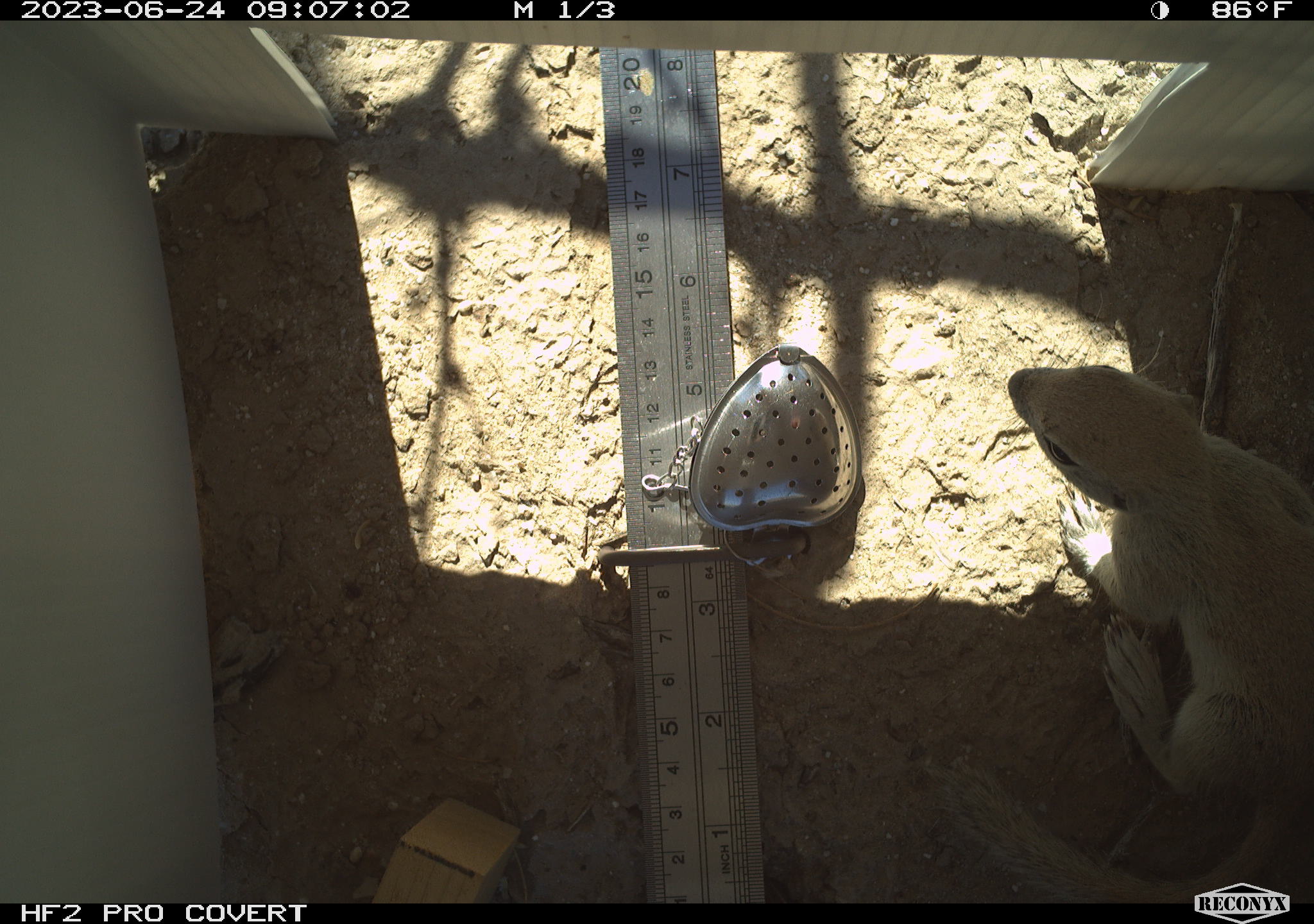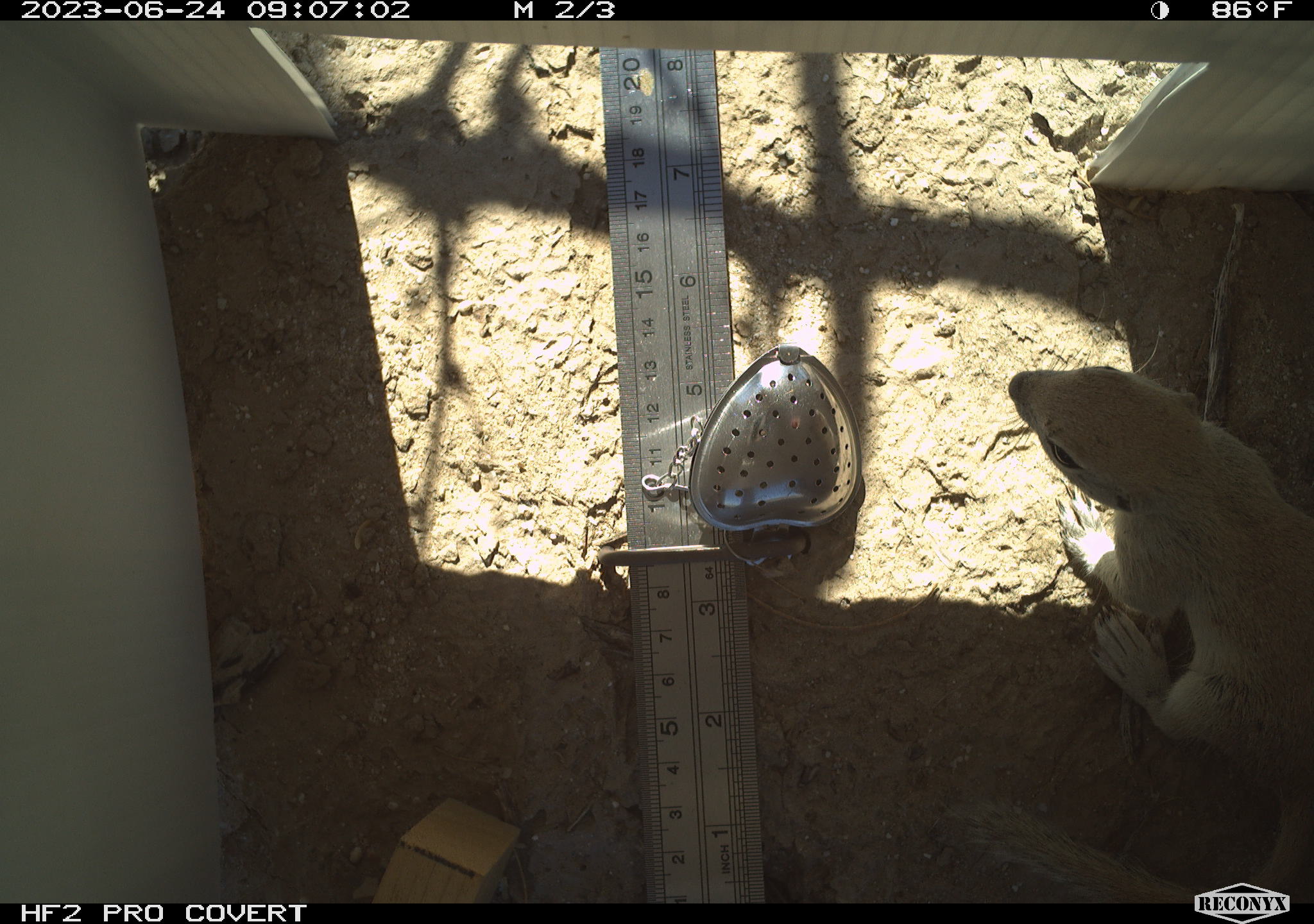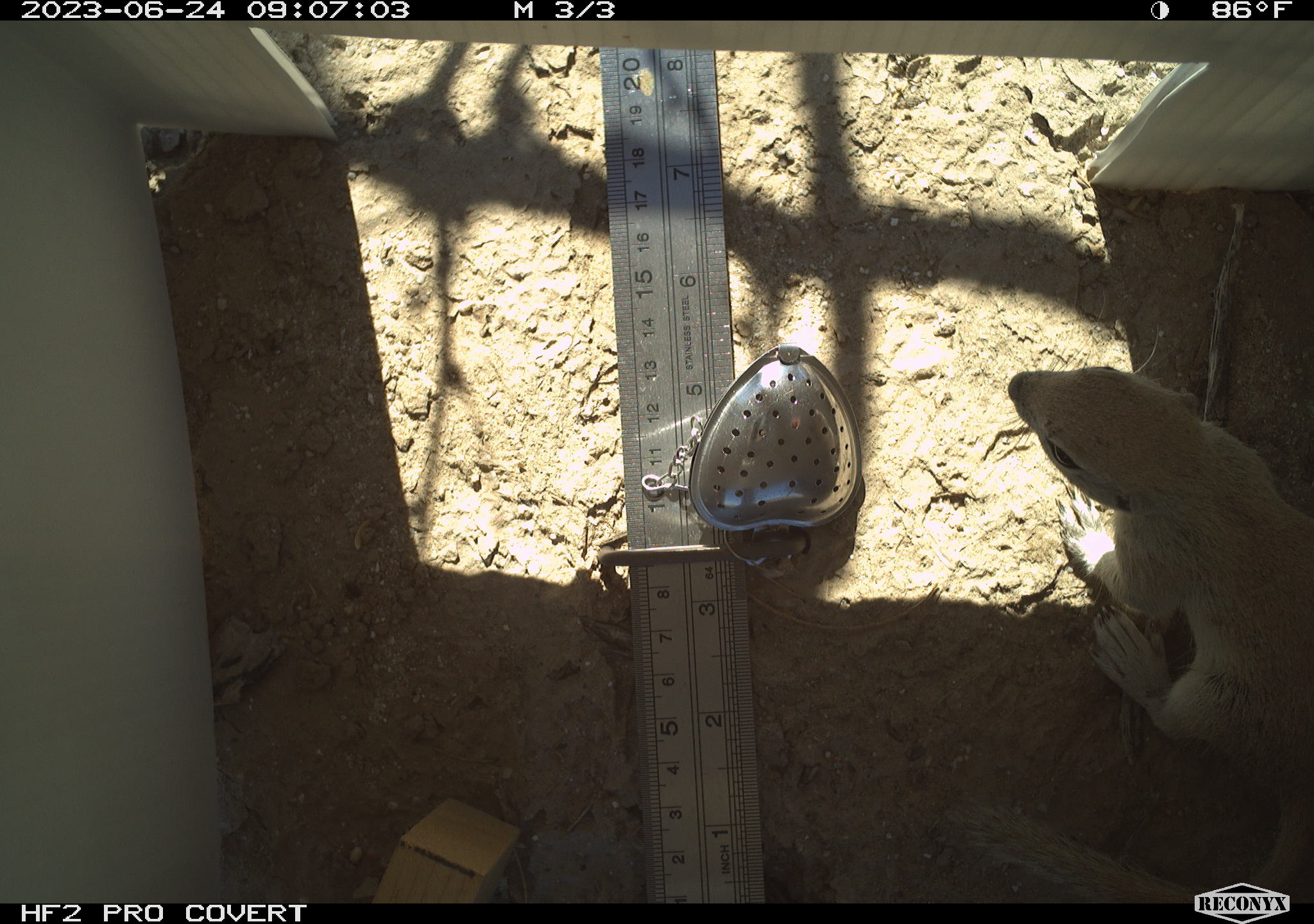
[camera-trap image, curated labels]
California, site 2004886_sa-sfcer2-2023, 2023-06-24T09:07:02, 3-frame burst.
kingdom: Animalia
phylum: Chordata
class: Mammalia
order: Rodentia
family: Sciuridae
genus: Xerospermophilus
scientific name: Xerospermophilus tereticaudus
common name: round-tailed ground squirrel